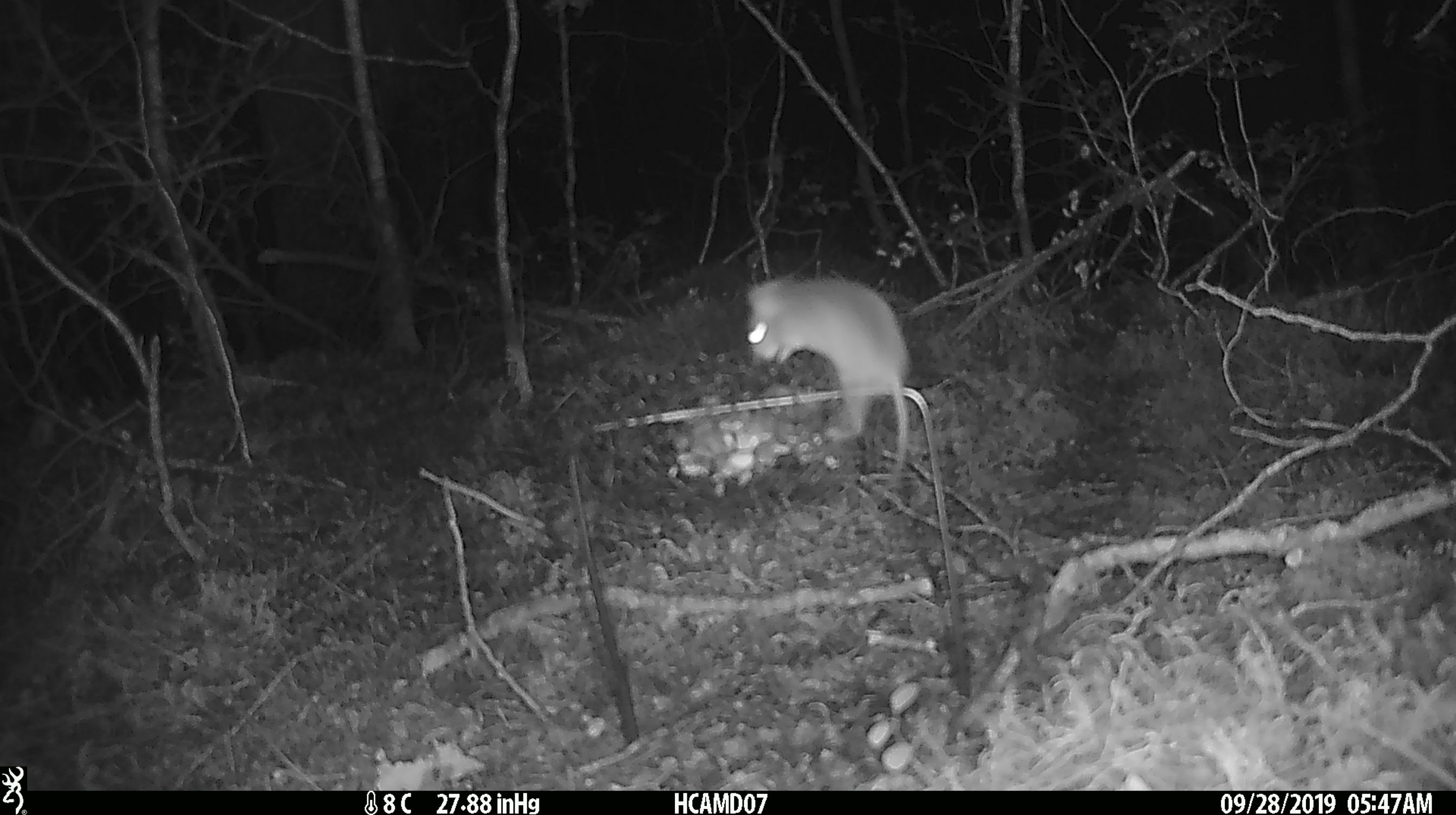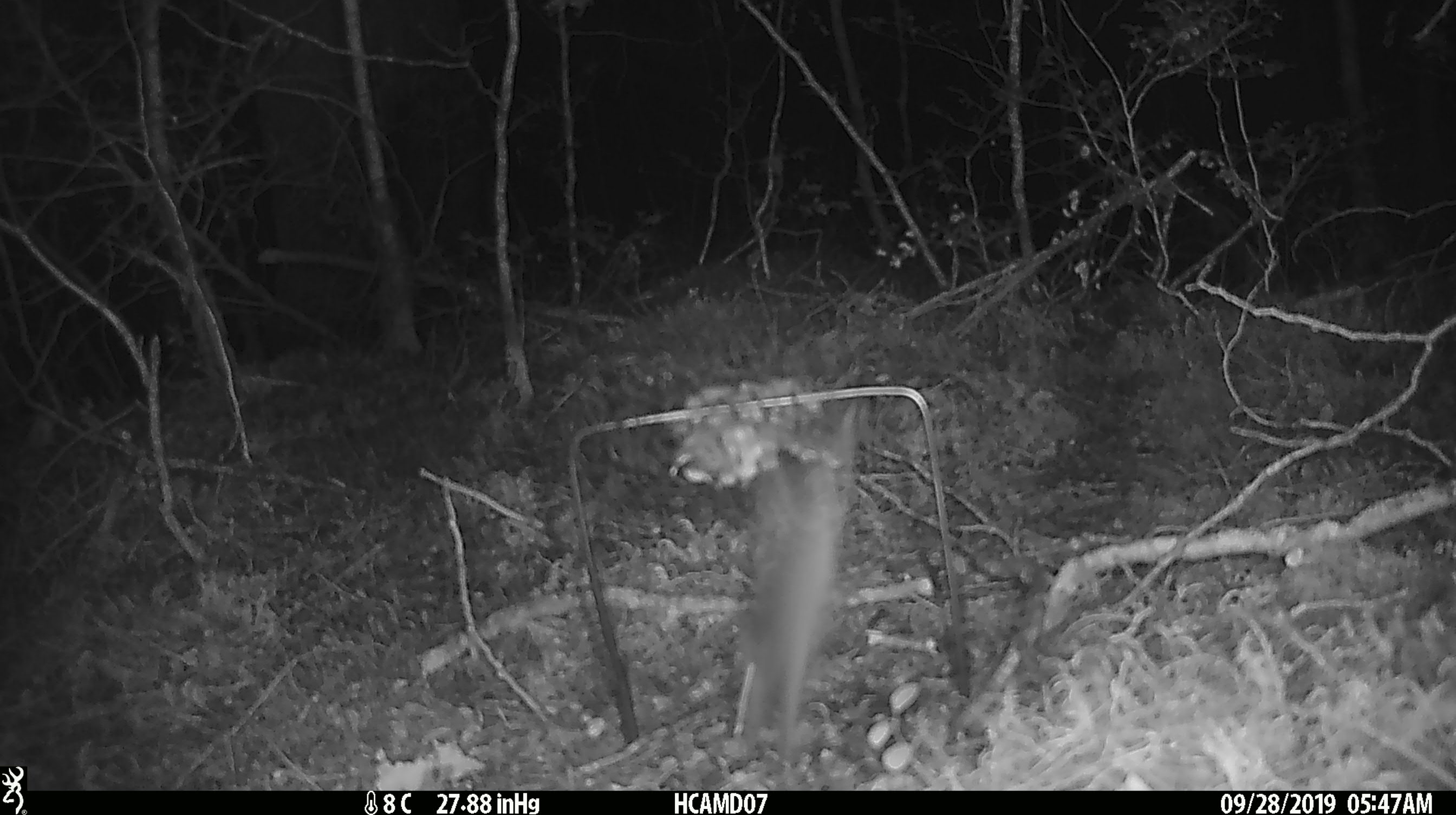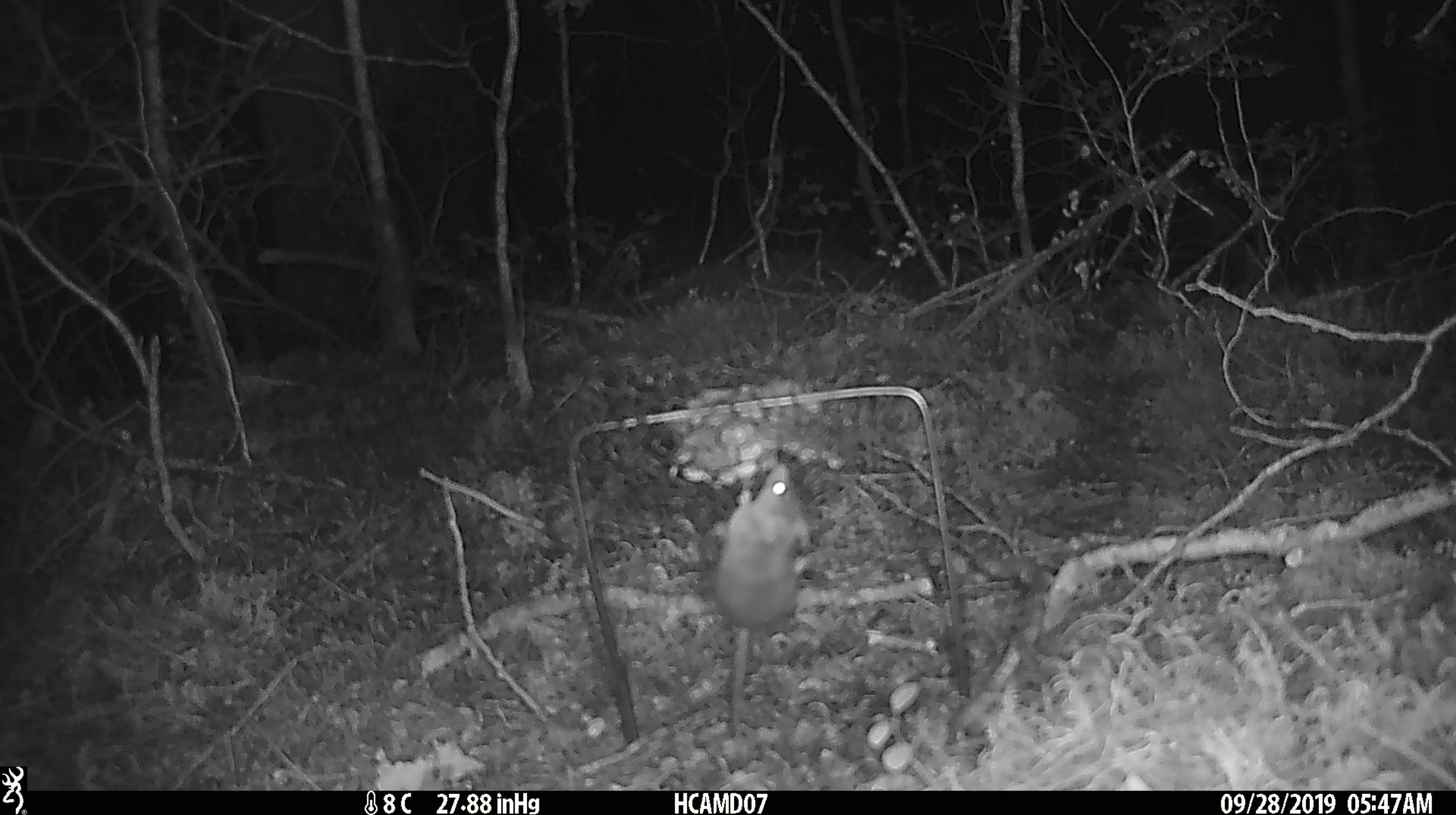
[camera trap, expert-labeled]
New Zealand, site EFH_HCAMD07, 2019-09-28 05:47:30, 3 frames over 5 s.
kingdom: Animalia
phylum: Chordata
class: Mammalia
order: Rodentia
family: Muridae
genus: Mus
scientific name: Mus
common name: mouse